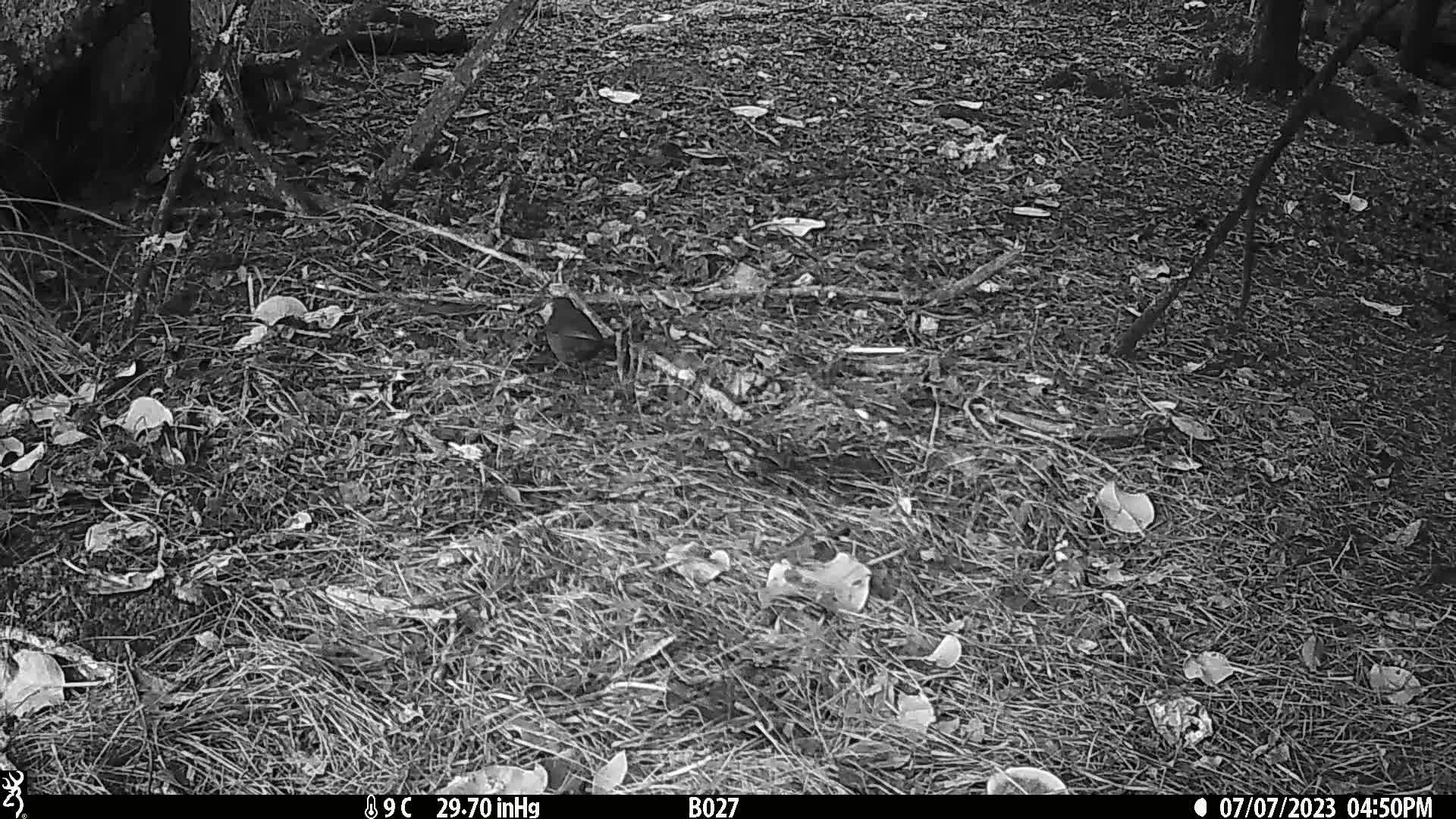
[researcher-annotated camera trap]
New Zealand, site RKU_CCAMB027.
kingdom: Animalia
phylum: Chordata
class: Aves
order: Passeriformes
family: Turdidae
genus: Turdus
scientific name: Turdus merula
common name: eurasian blackbird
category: blackbird